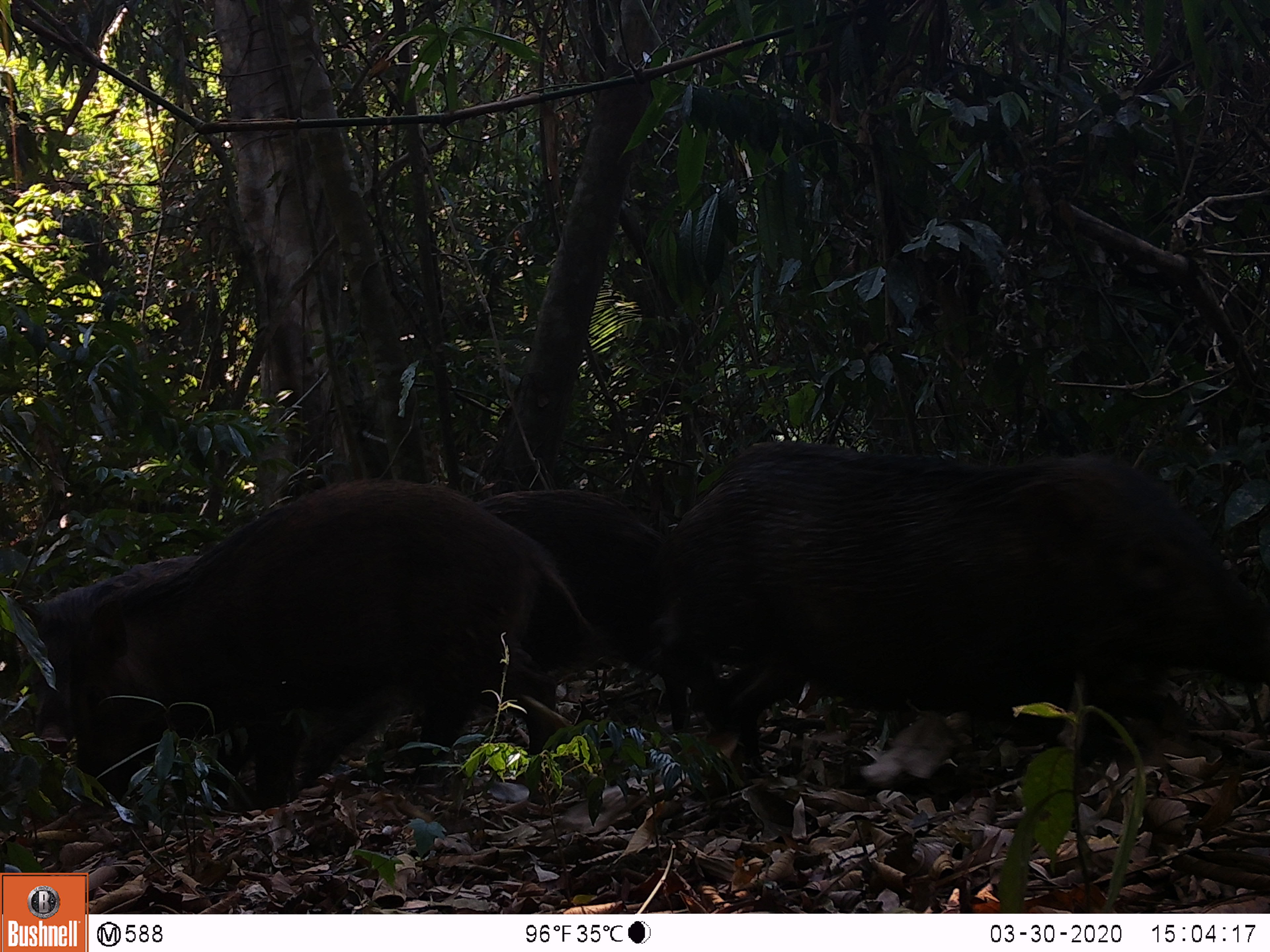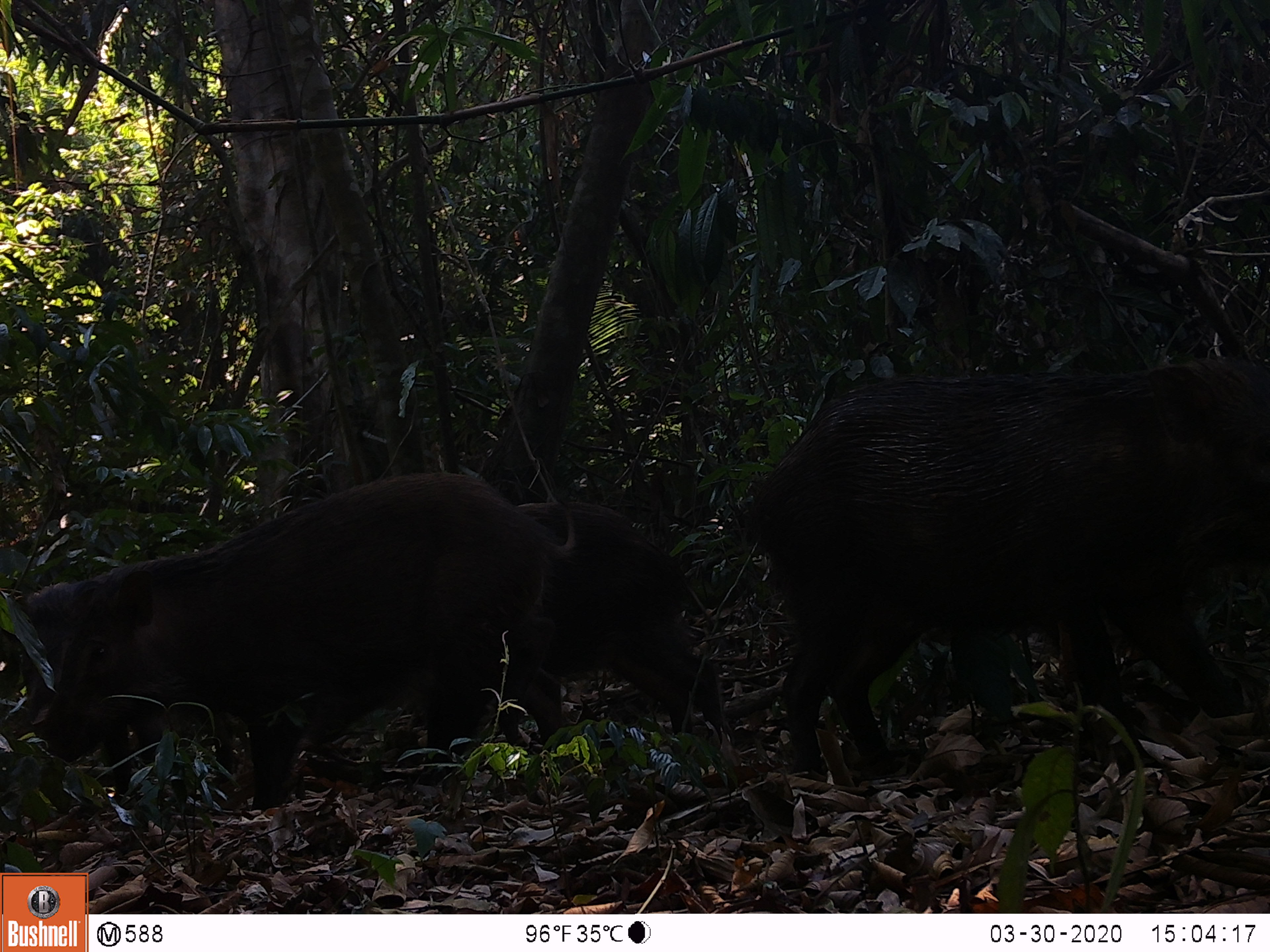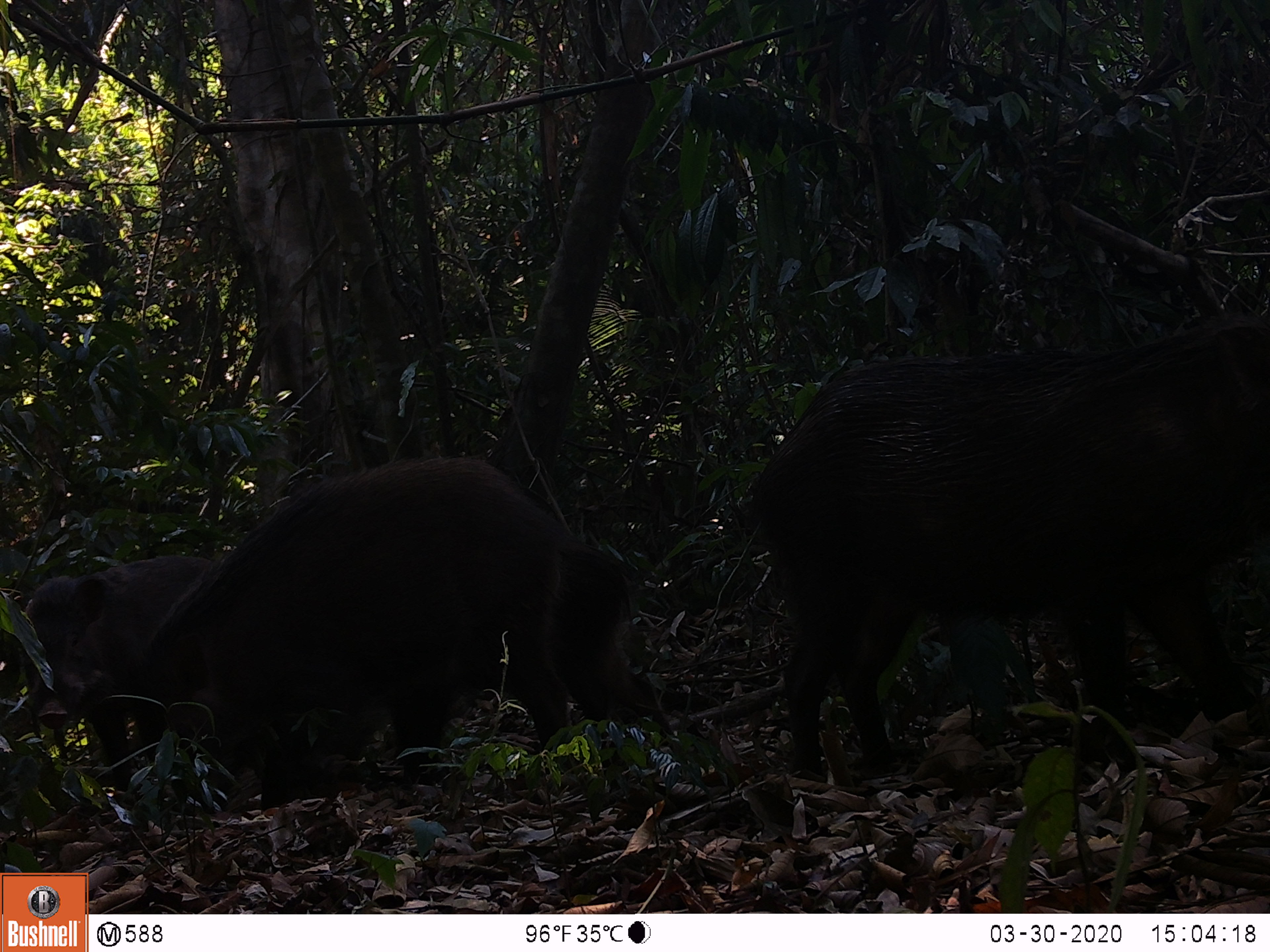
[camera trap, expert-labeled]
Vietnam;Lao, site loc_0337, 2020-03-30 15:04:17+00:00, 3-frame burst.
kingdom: Animalia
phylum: Chordata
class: Mammalia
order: Artiodactyla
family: Suidae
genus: Sus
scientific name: Sus scrofa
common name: eurasian wild pig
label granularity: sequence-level